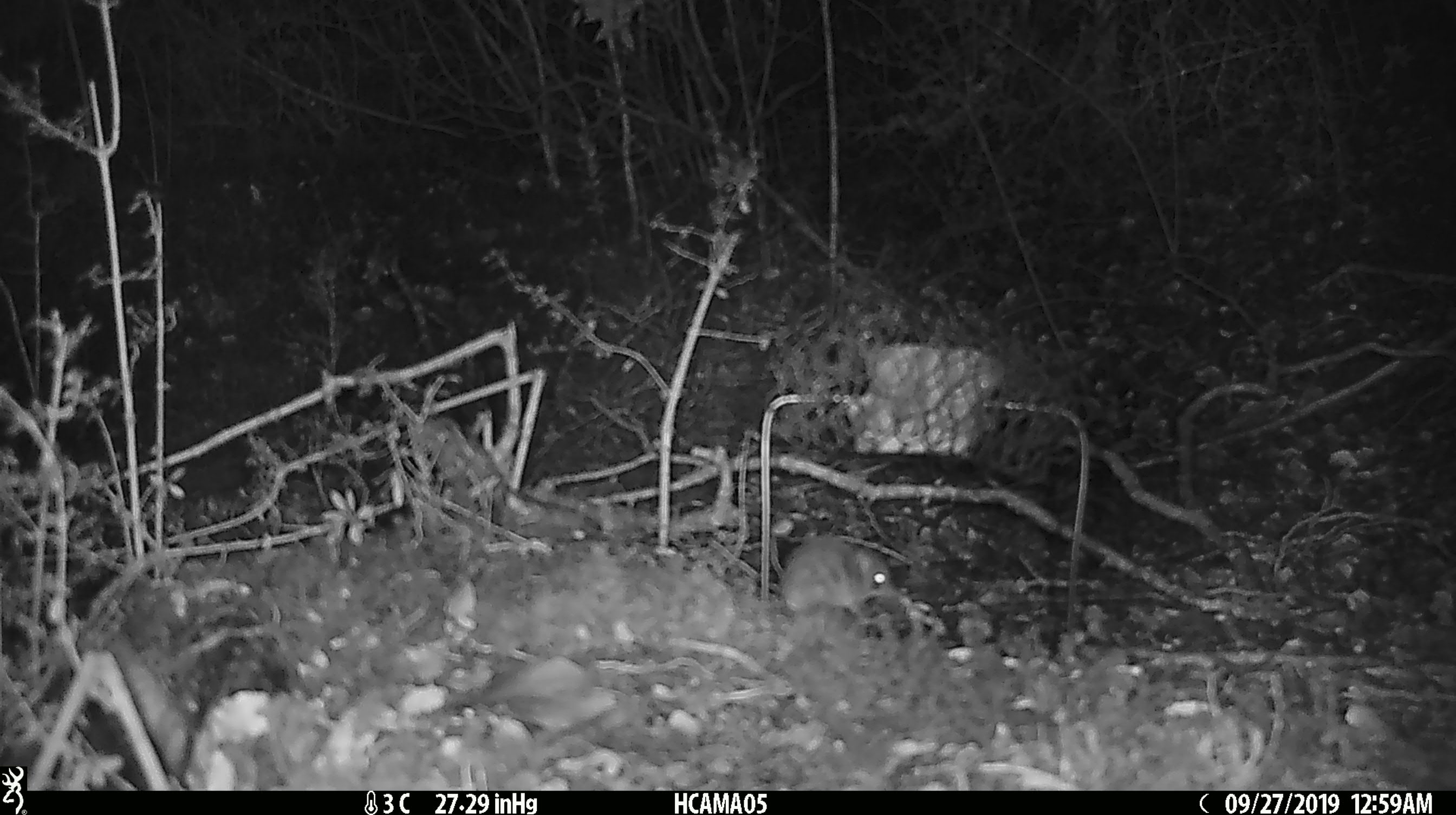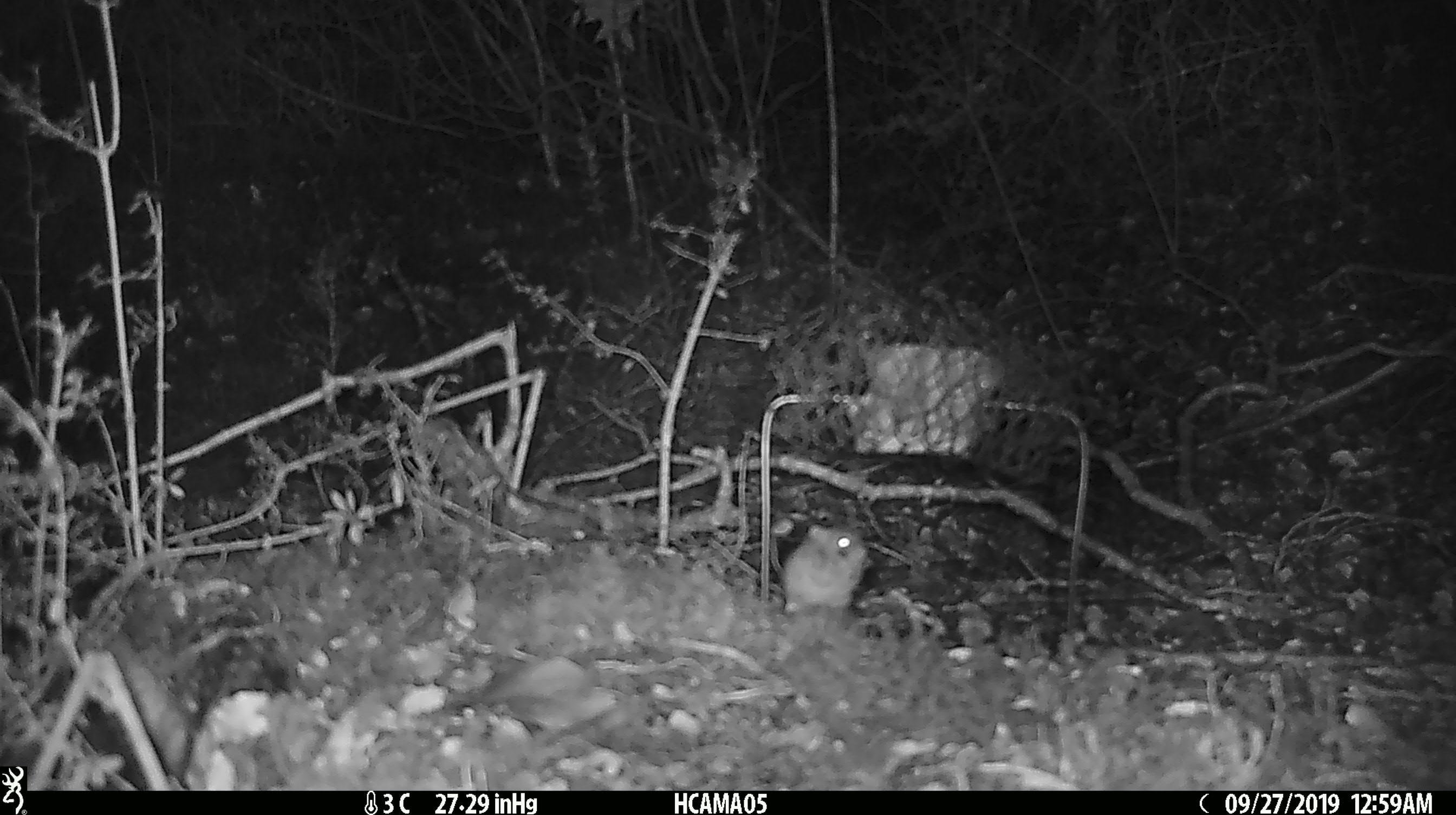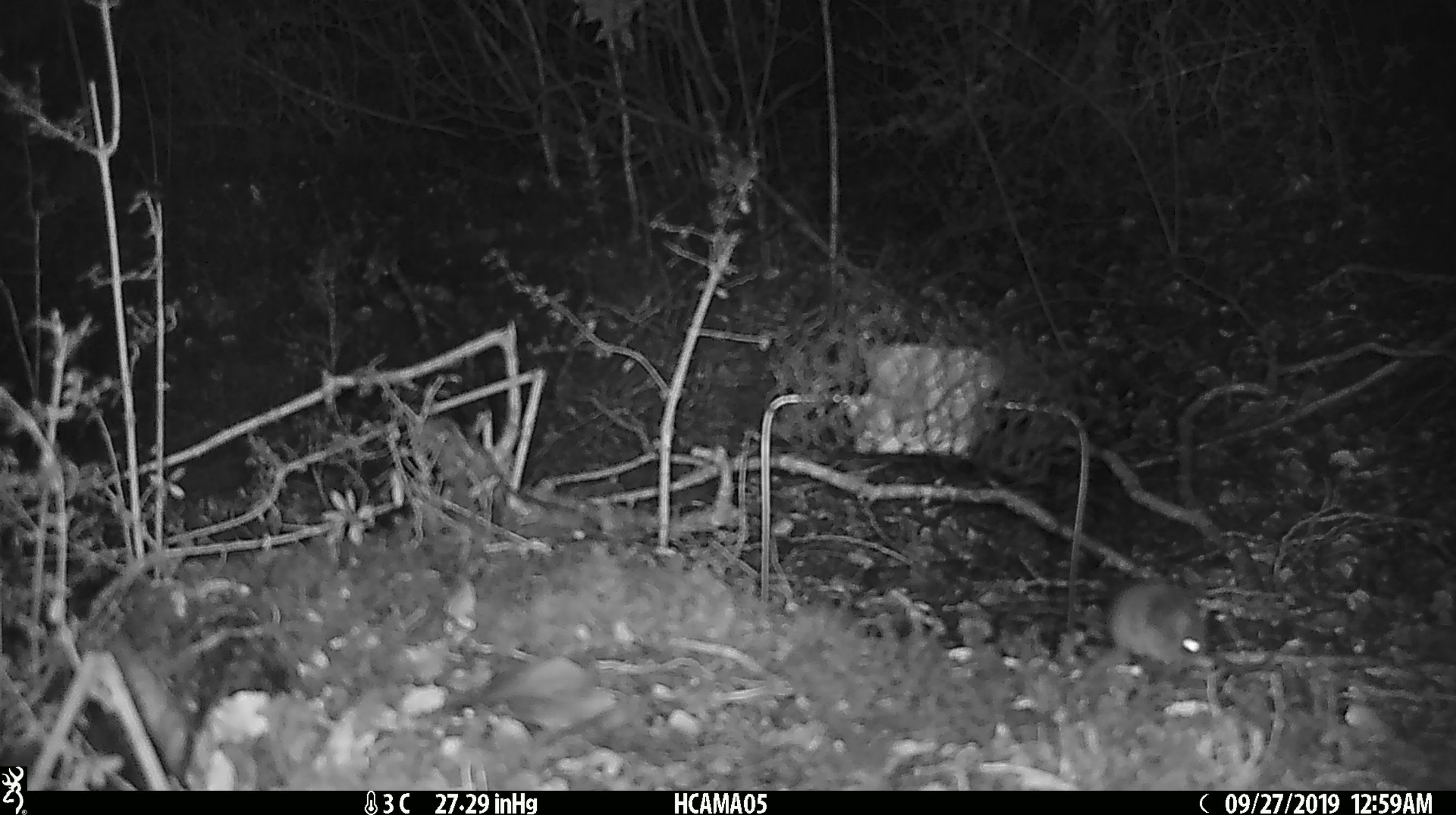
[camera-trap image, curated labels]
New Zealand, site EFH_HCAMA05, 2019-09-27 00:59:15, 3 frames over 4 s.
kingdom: Animalia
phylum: Chordata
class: Mammalia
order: Rodentia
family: Muridae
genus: Mus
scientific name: Mus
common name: mouse